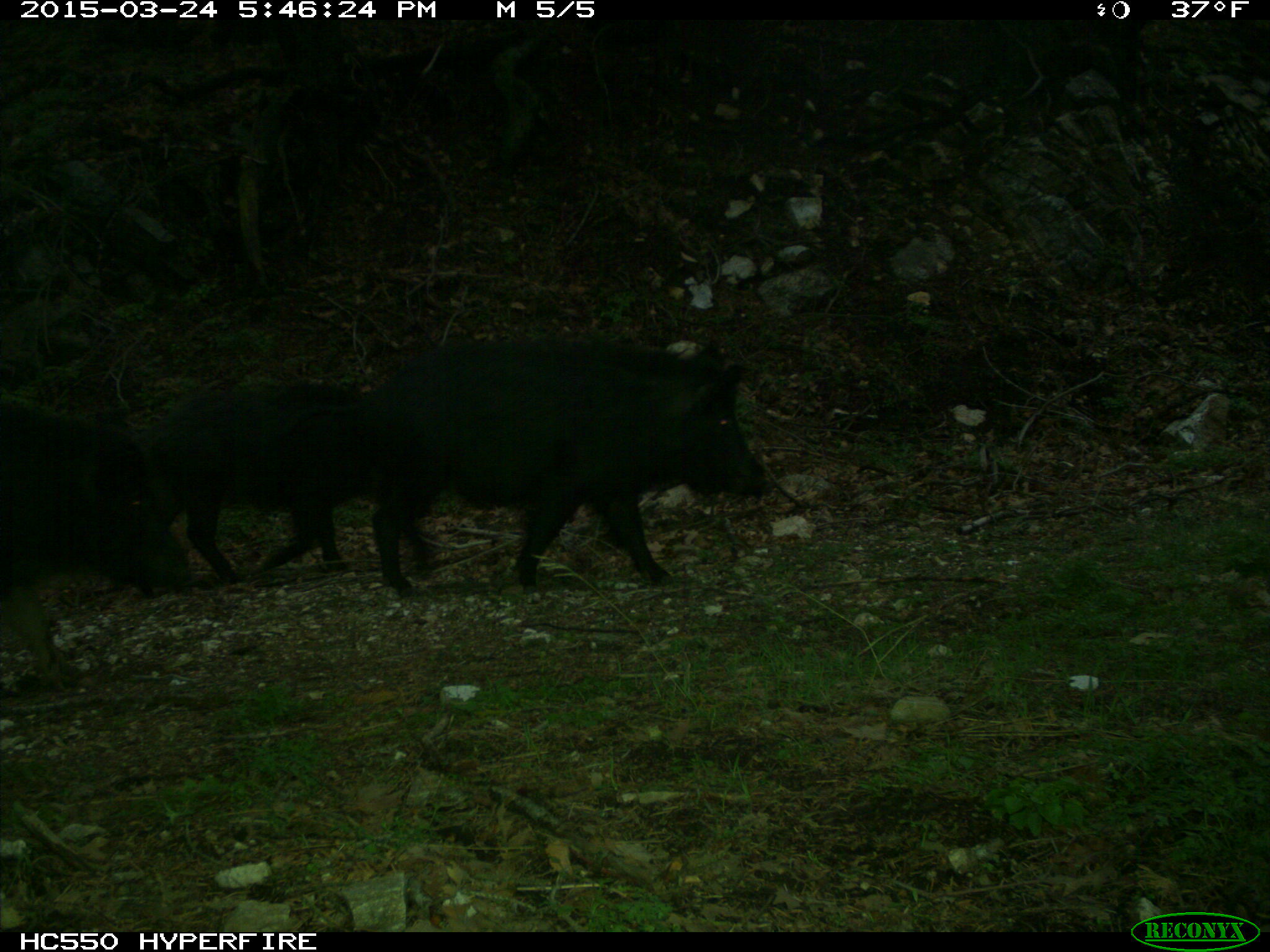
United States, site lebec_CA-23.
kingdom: Animalia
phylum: Chordata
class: Mammalia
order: Artiodactyla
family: Suidae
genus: Sus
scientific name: Sus scrofa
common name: wild boar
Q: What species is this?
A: Sus scrofa (wild boar).